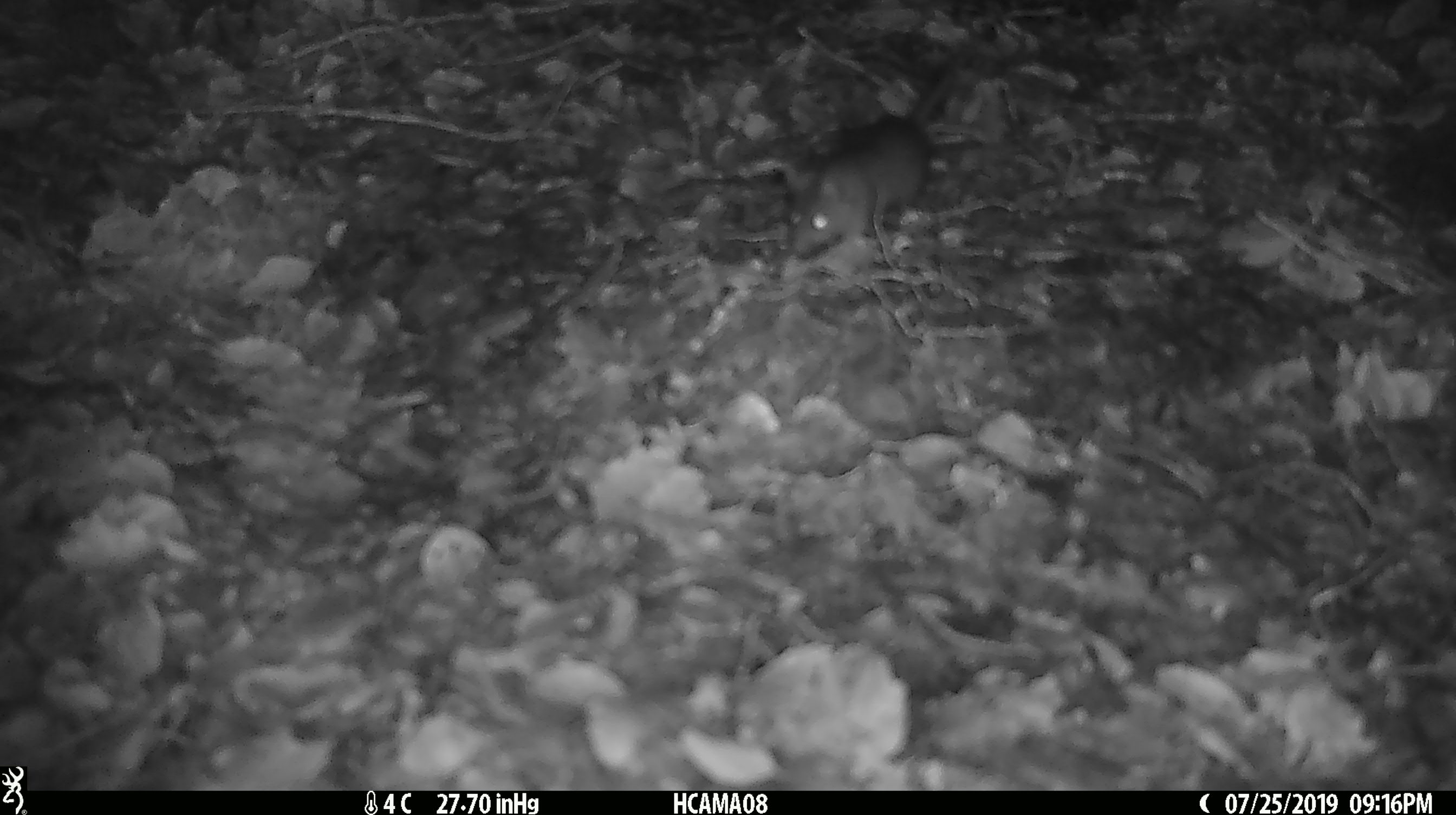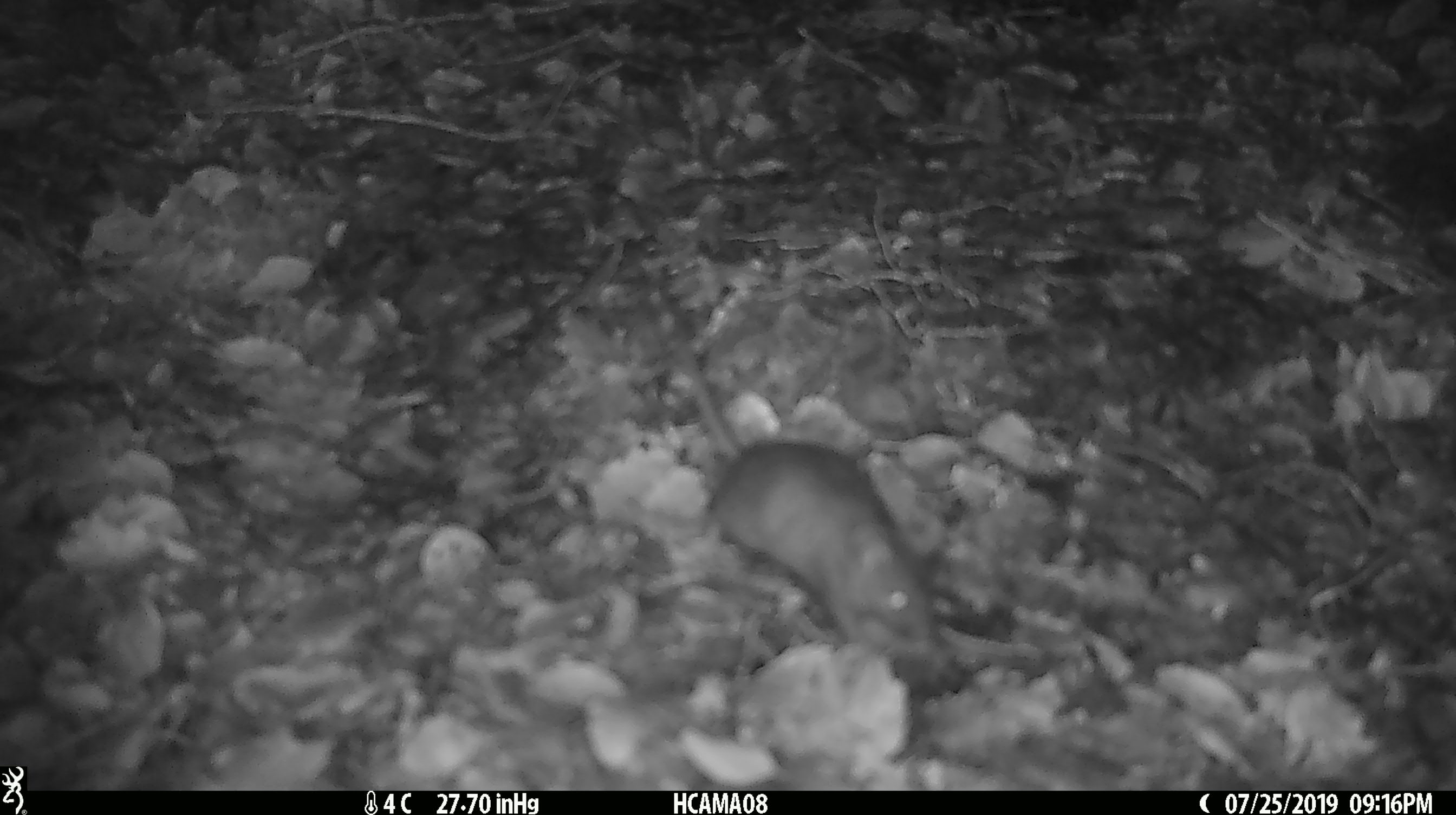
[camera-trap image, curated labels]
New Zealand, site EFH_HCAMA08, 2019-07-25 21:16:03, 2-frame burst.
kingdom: Animalia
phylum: Chordata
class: Mammalia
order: Rodentia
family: Muridae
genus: Mus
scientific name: Mus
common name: mouse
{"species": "mouse (Mus)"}